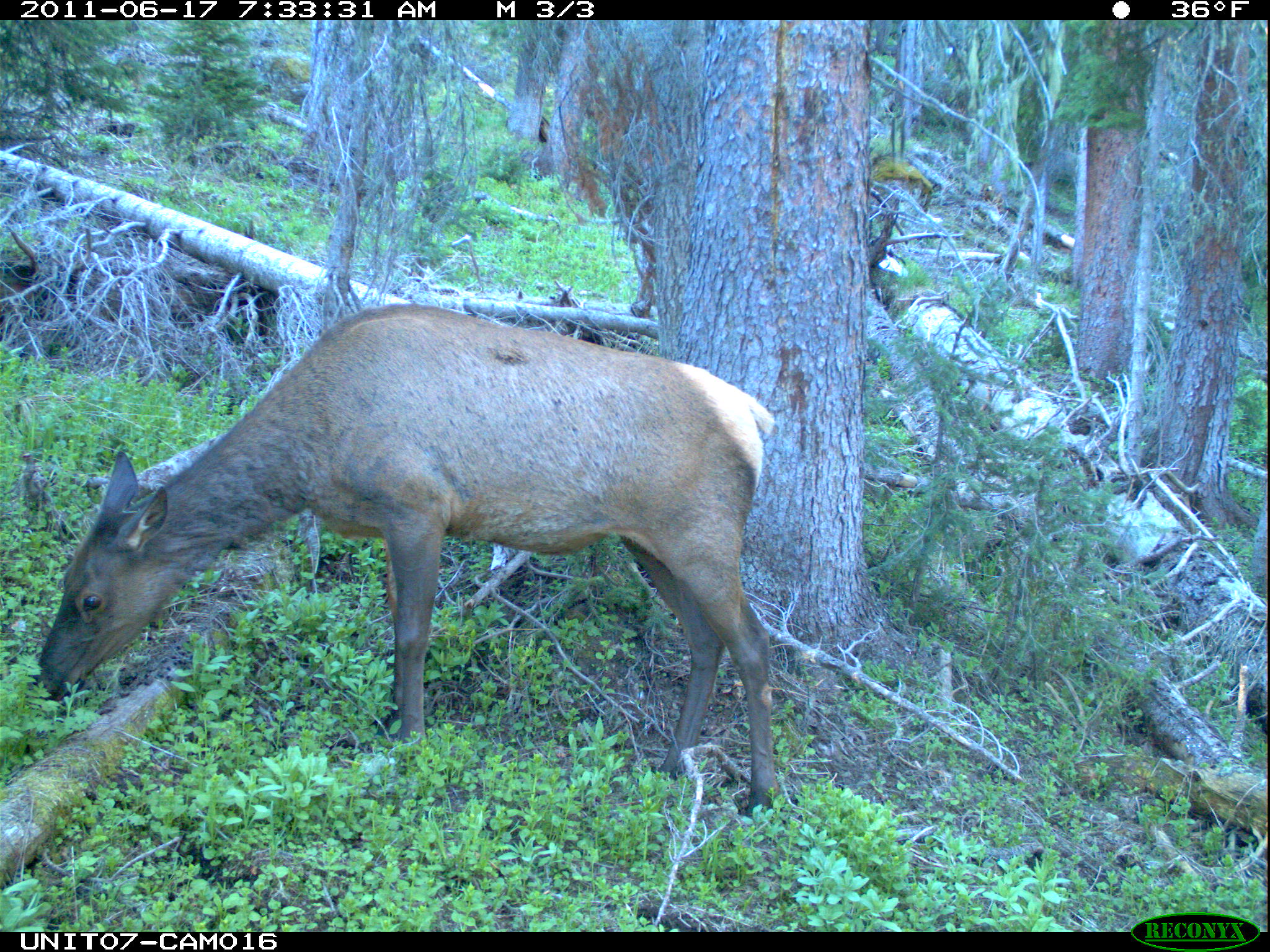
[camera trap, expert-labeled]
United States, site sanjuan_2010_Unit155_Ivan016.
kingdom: Animalia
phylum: Chordata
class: Mammalia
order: Artiodactyla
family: Cervidae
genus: Cervus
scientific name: Cervus elaphus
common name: red deer